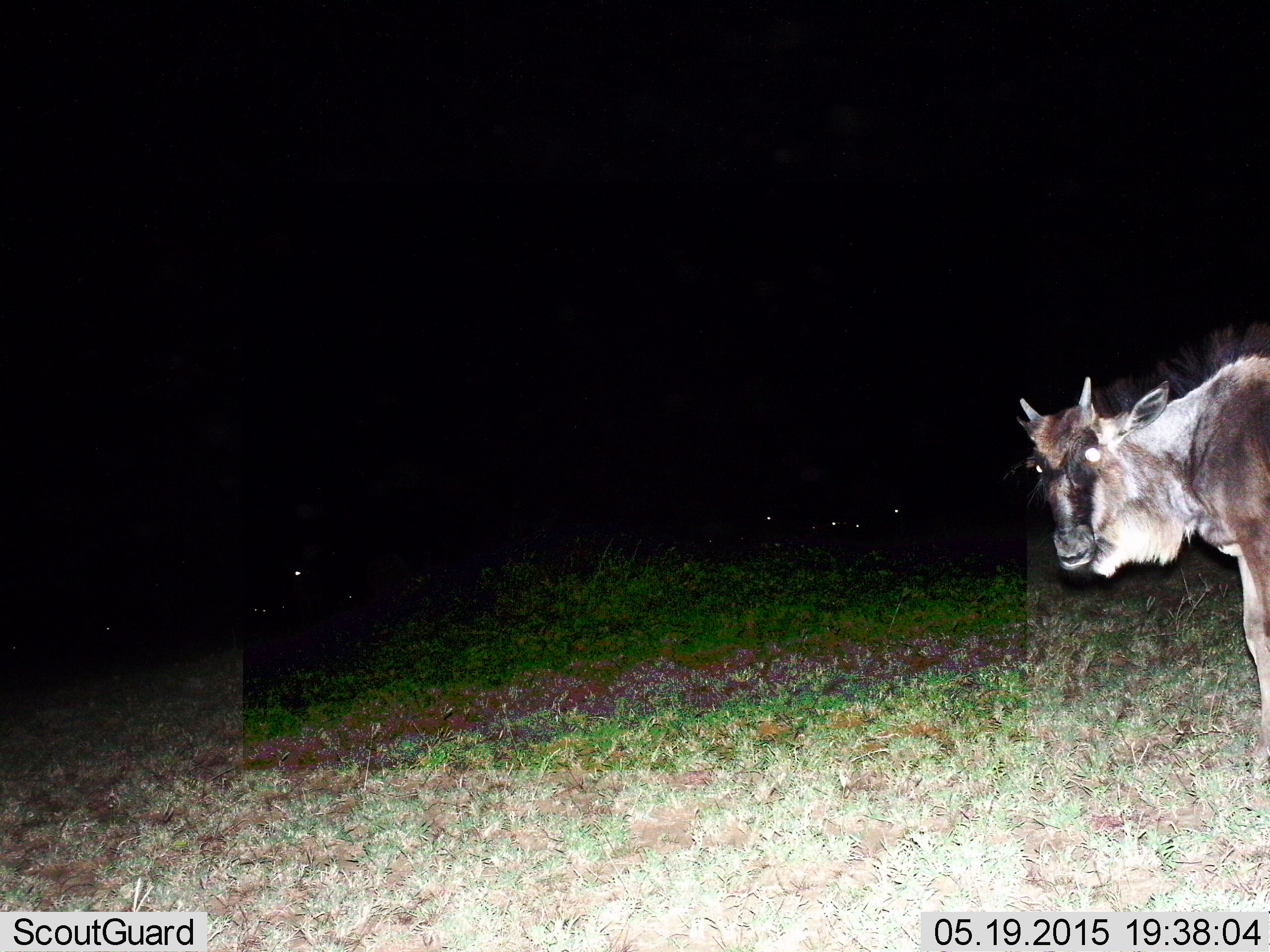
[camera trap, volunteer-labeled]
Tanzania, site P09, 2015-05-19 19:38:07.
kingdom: Animalia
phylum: Chordata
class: Mammalia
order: Artiodactyla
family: Bovidae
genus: Connochaetes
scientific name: Connochaetes taurinus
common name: blue wildebeest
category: wildebeest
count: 1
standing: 82%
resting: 9%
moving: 18%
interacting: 0%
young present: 18%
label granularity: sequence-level